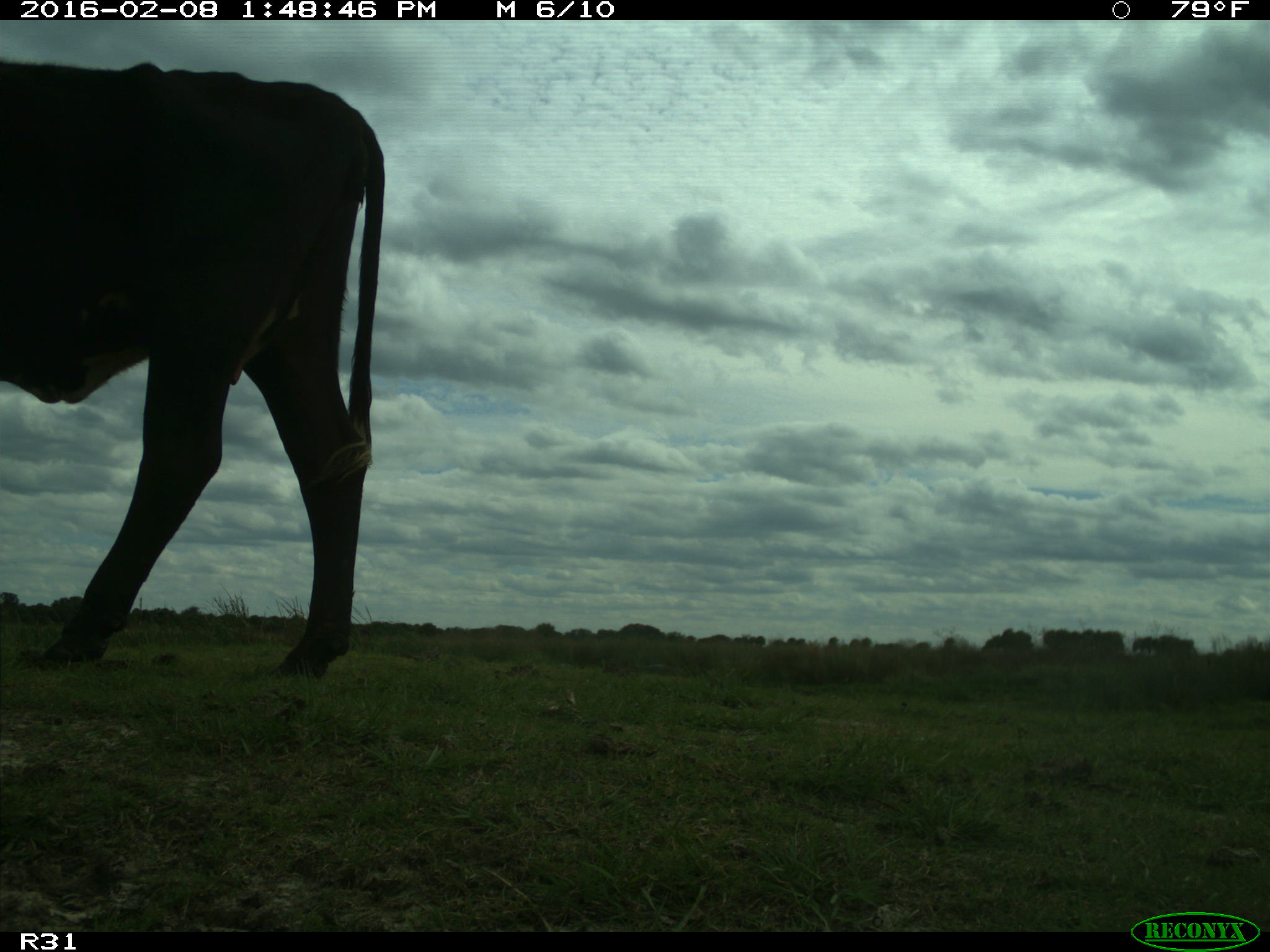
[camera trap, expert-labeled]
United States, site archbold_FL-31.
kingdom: Animalia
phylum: Chordata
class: Mammalia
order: Artiodactyla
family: Bovidae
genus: Bos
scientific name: Bos taurus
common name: domestic cow